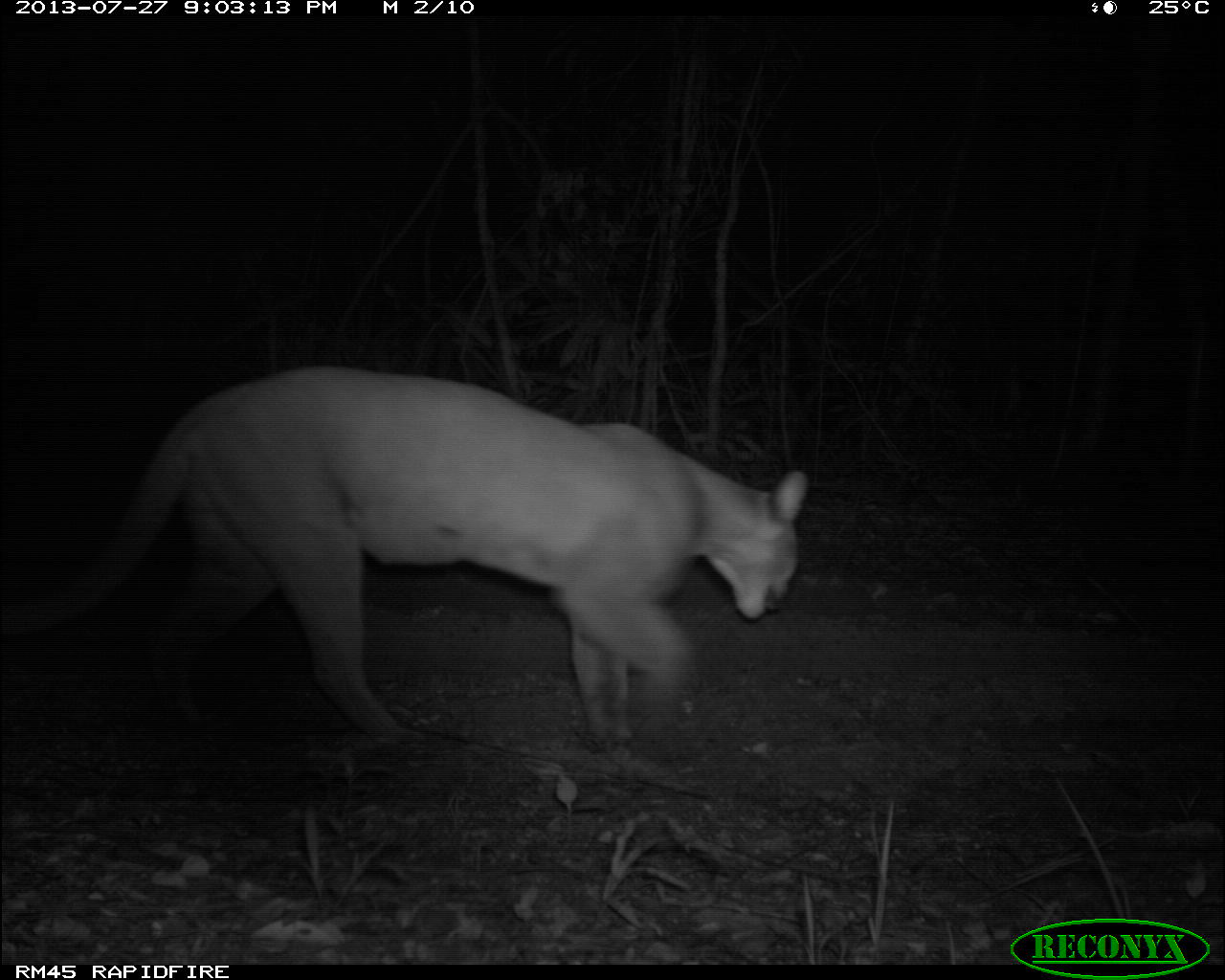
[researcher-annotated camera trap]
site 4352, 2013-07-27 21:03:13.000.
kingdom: Animalia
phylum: Chordata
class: Mammalia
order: Carnivora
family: Felidae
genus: Puma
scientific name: Puma concolor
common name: mountain lion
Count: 1.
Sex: male.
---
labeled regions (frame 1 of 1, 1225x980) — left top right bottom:
puma concolor: 0 365 808 745